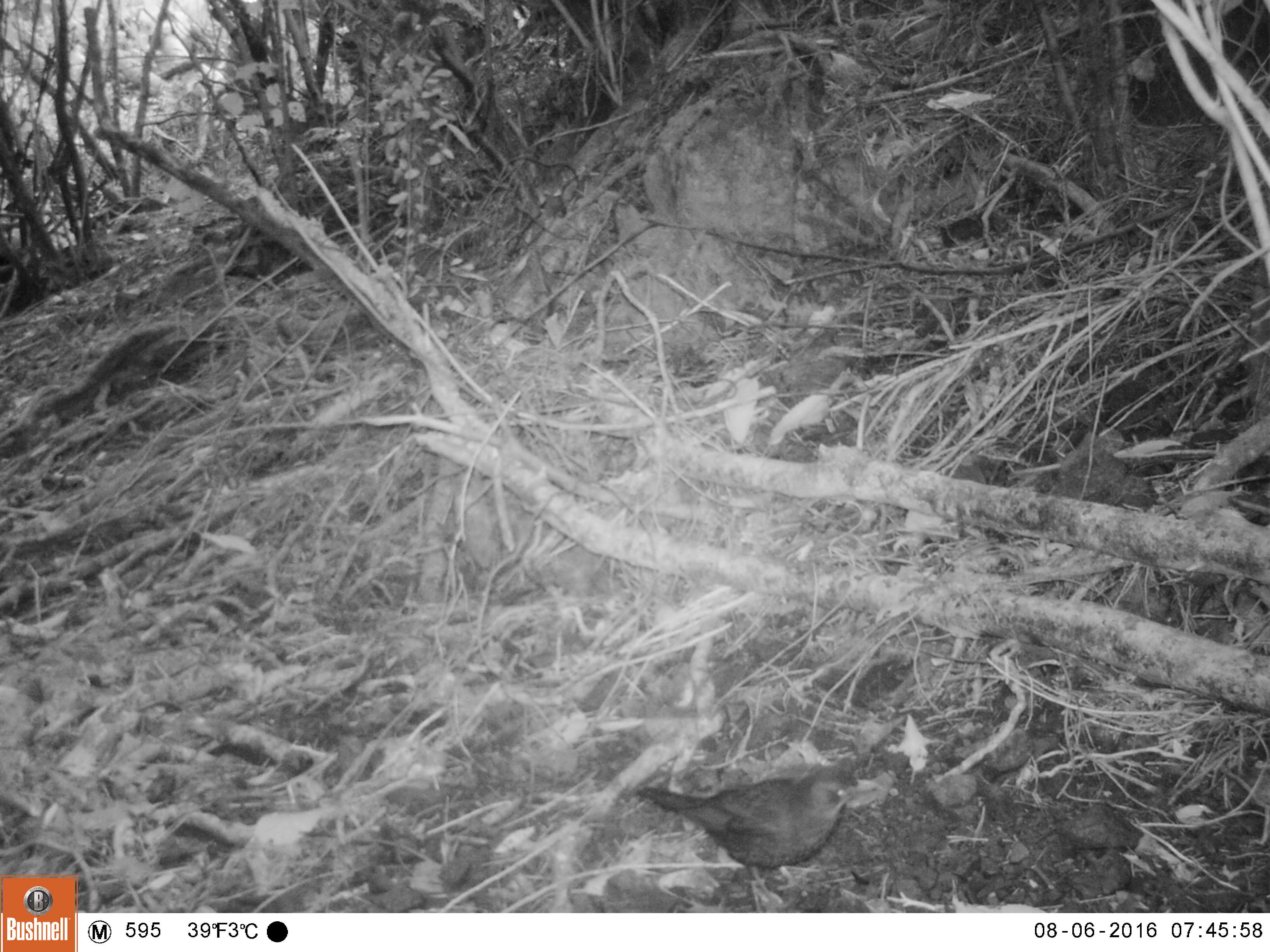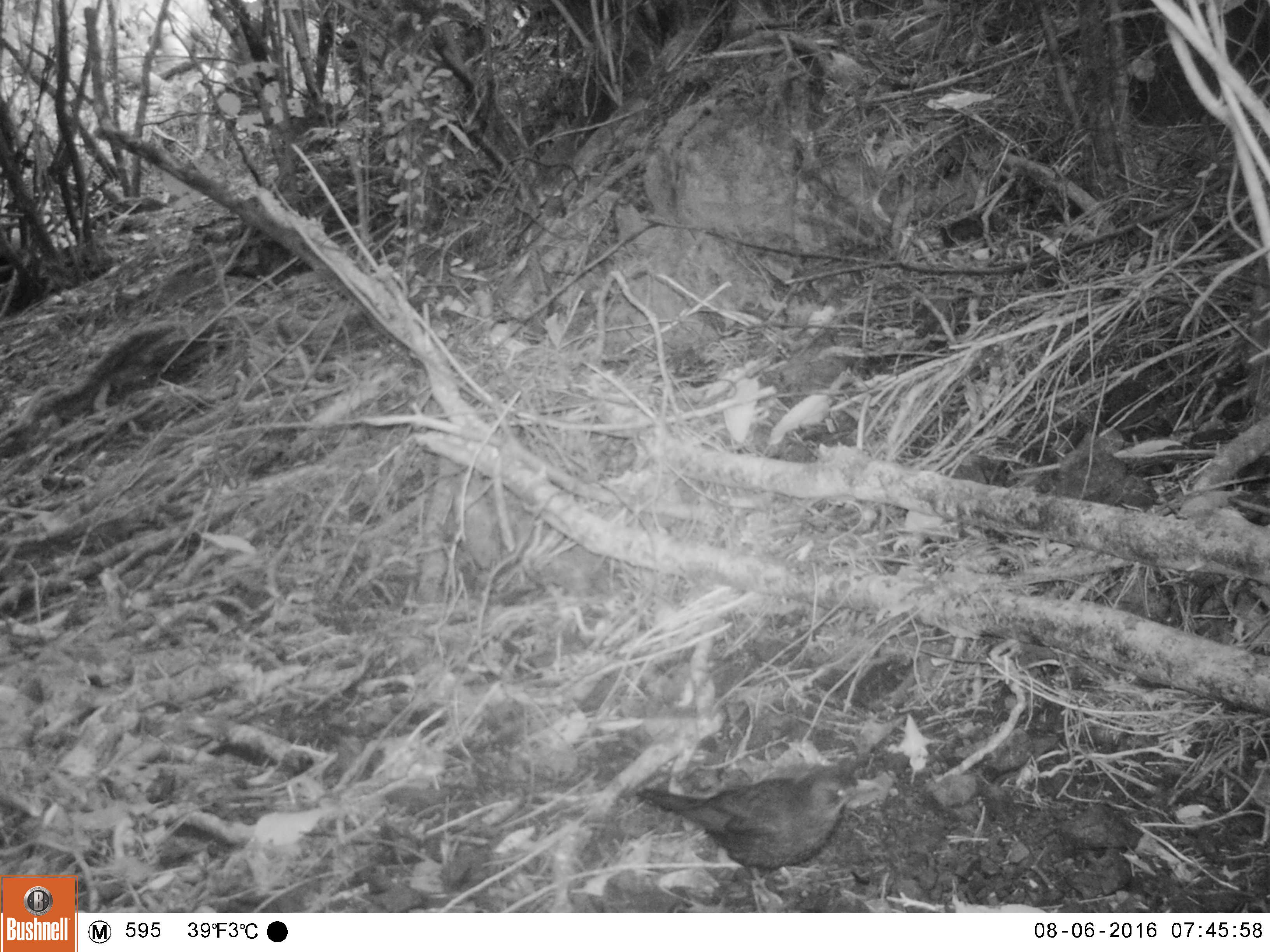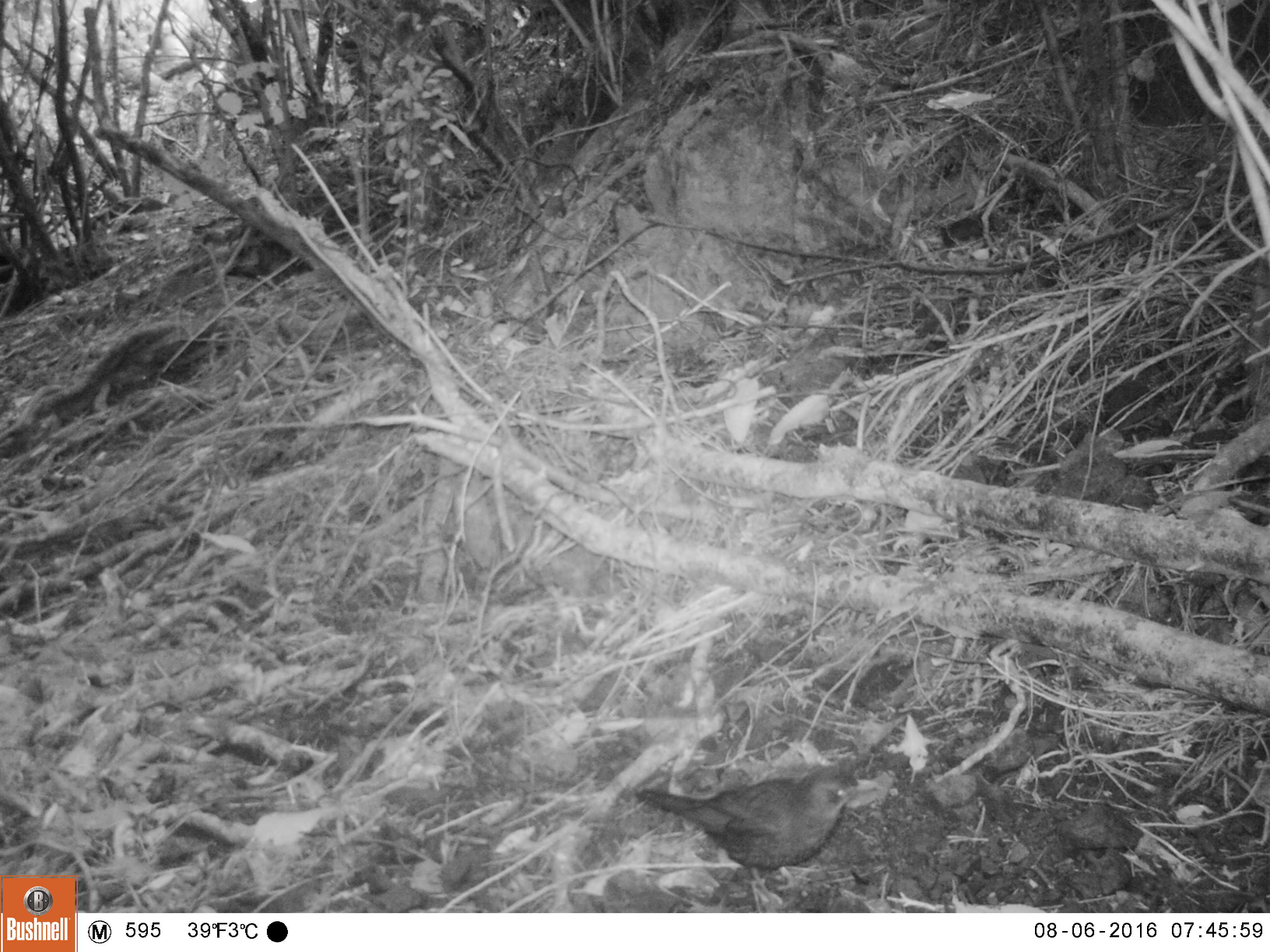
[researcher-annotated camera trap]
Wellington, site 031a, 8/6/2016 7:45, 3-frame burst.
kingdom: Animalia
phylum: Chordata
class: Aves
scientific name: Aves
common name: bird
Bird (Aves).